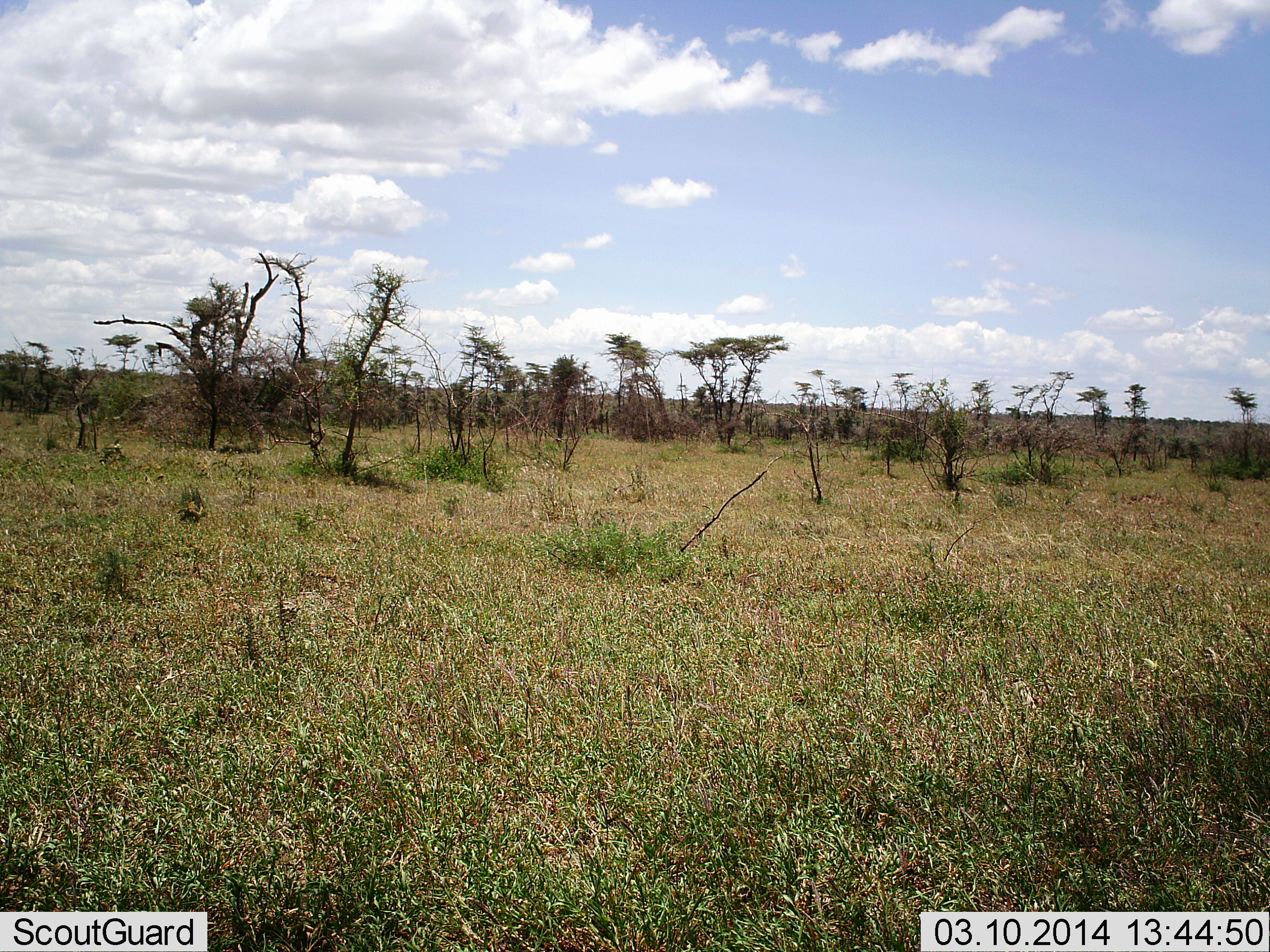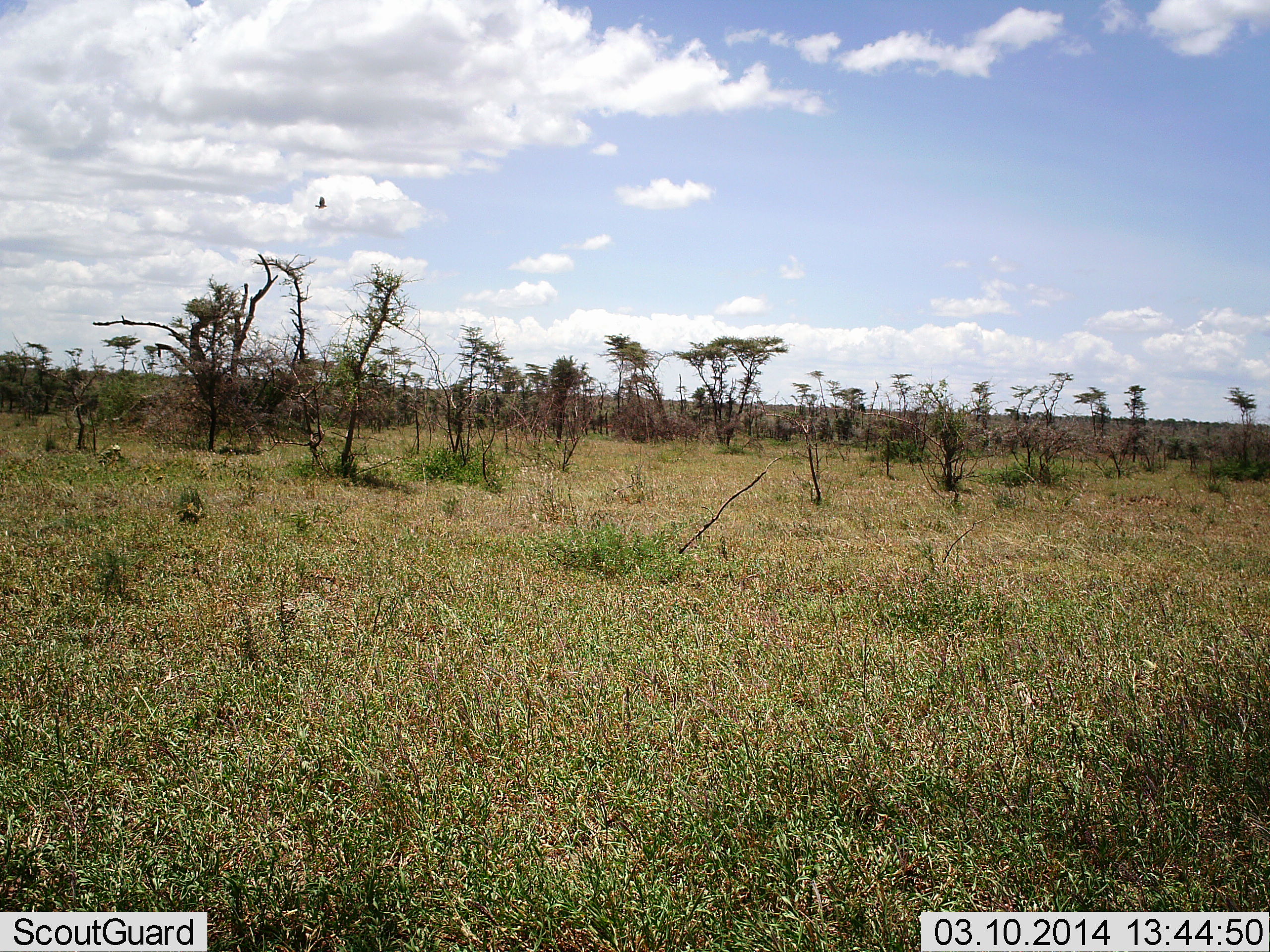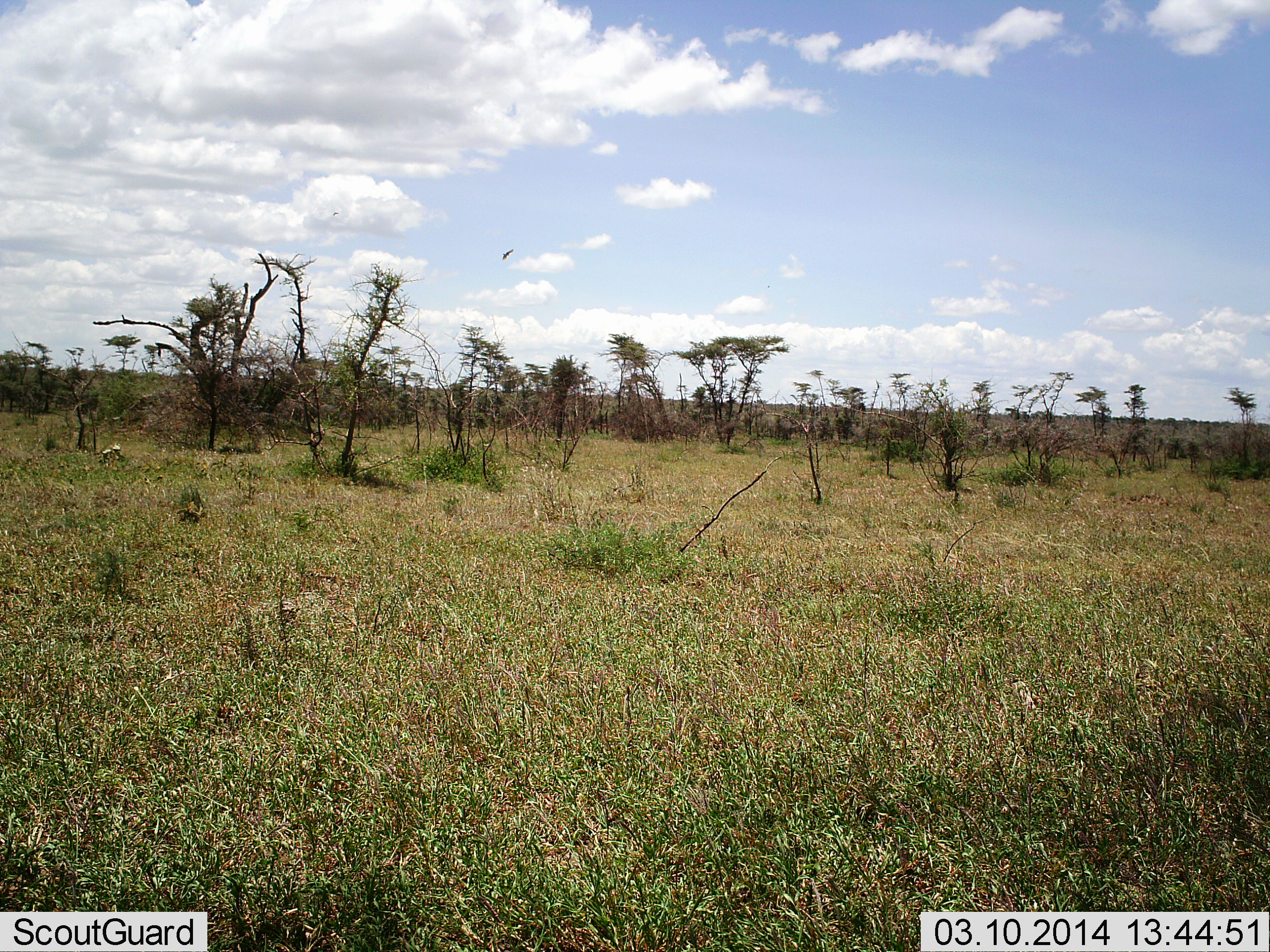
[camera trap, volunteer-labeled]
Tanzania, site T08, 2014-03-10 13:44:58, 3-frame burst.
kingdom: Animalia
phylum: Chordata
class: Aves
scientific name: Aves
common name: bird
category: otherbird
Otherbird (bird) (Aves), count 1. Behavior (volunteer vote fractions): standing 20%, resting 0%, moving 100%, interacting 0%. Young present (vote fraction): 0%. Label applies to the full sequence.